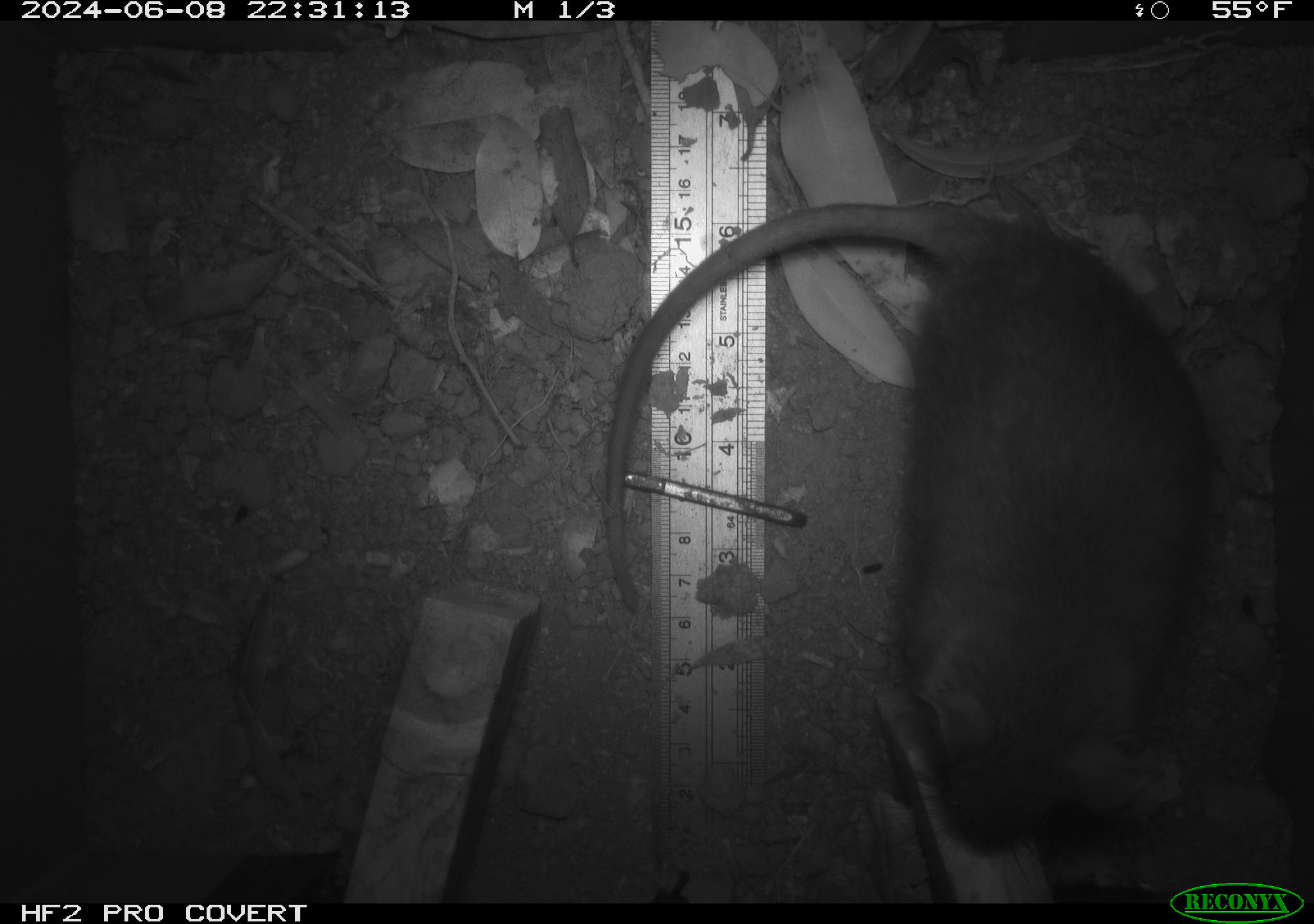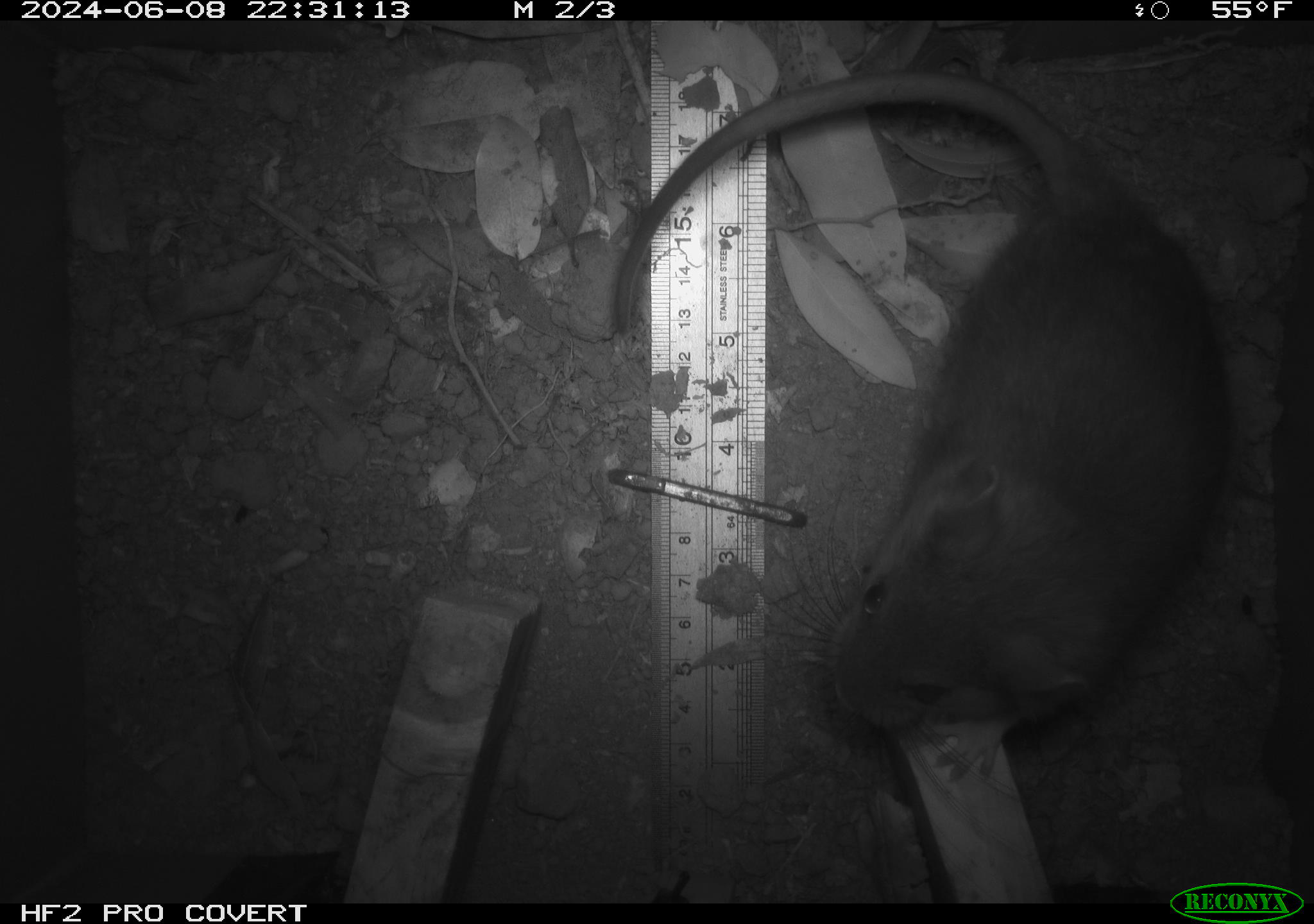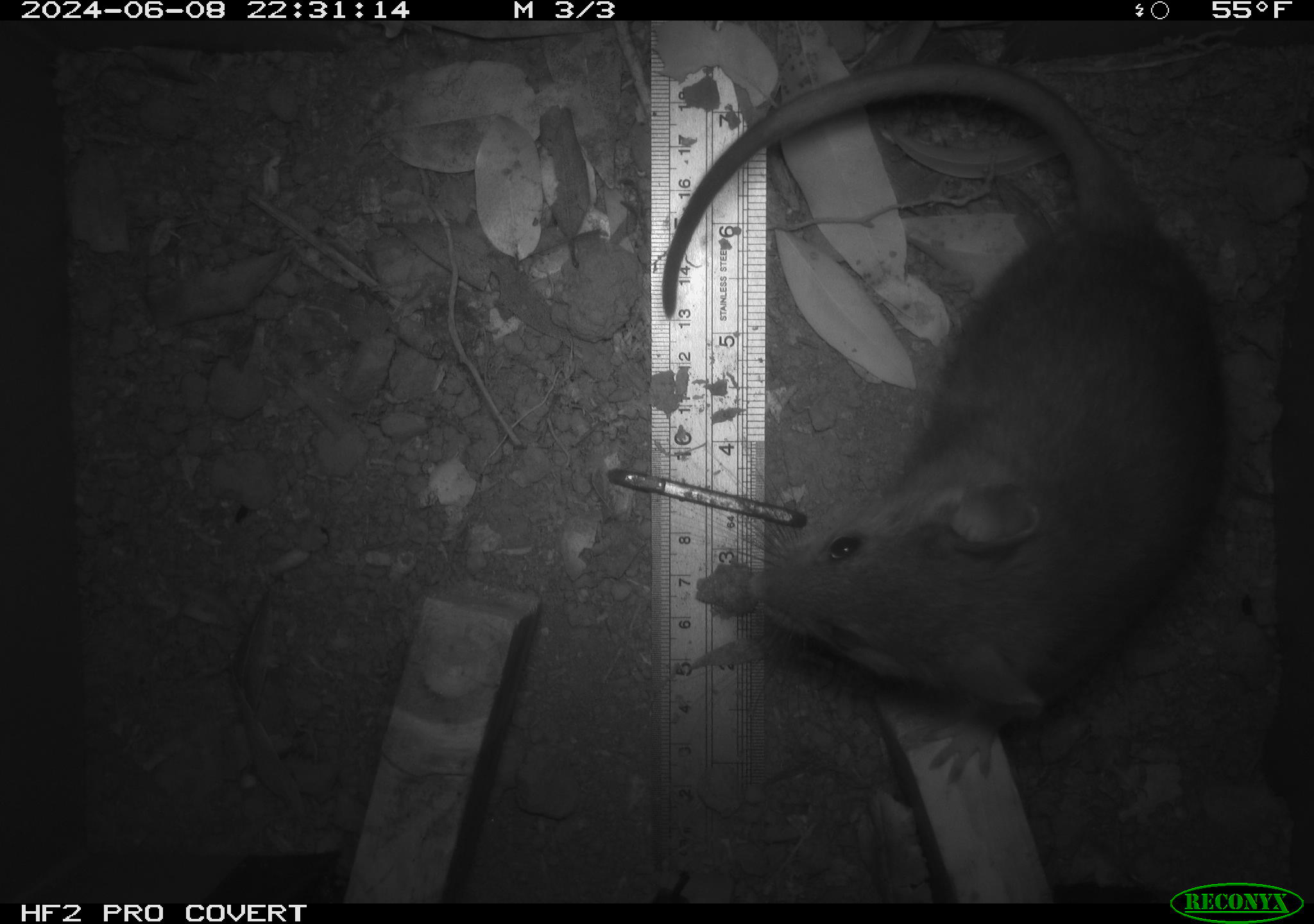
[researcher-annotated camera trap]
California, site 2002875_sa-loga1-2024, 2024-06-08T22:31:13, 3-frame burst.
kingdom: Animalia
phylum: Chordata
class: Mammalia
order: Rodentia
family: Cricetidae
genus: Neotoma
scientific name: Neotoma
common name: pack rat or woodrat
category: neotoma species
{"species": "neotoma species (pack rat or woodrat) (Neotoma)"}